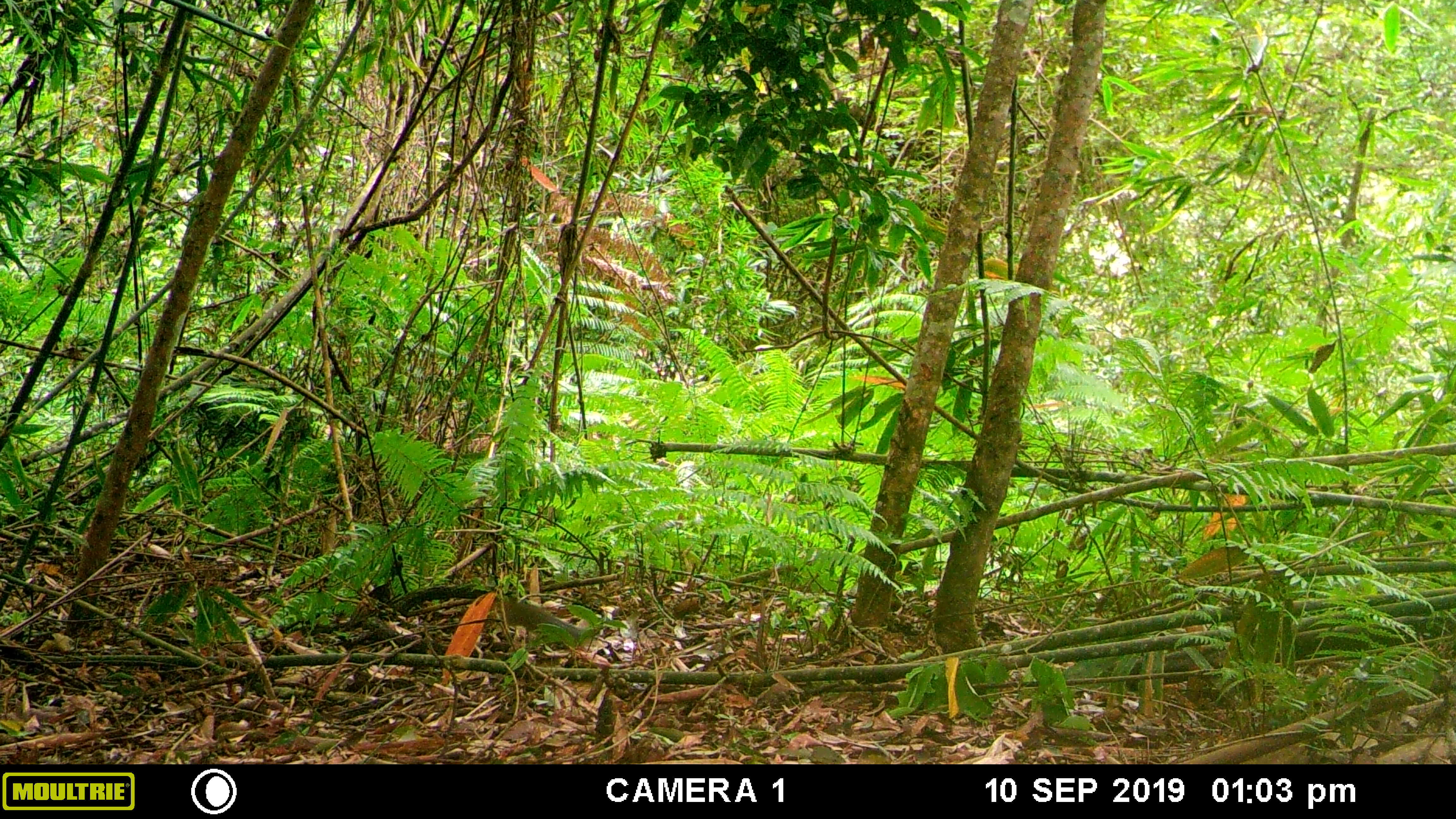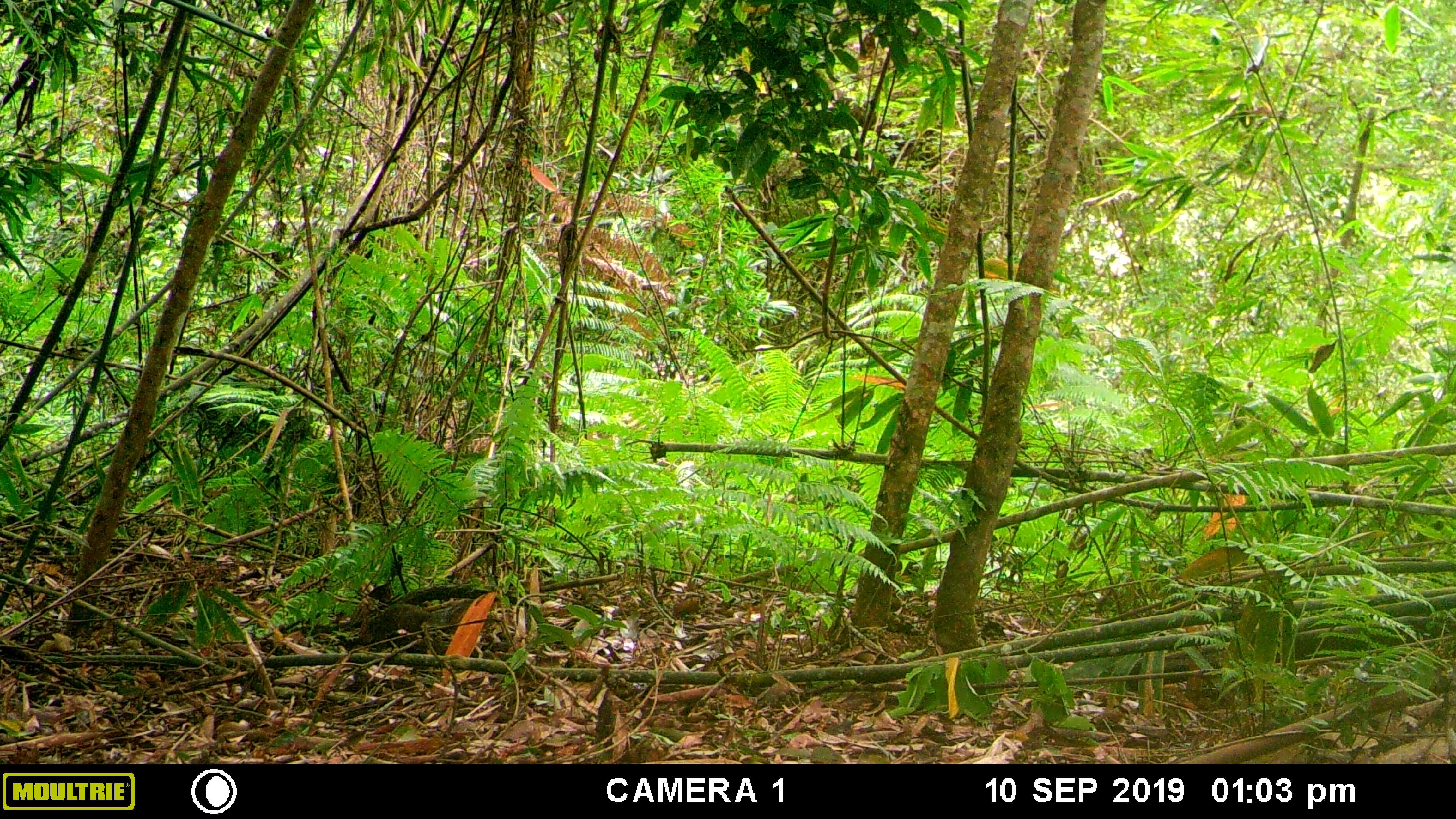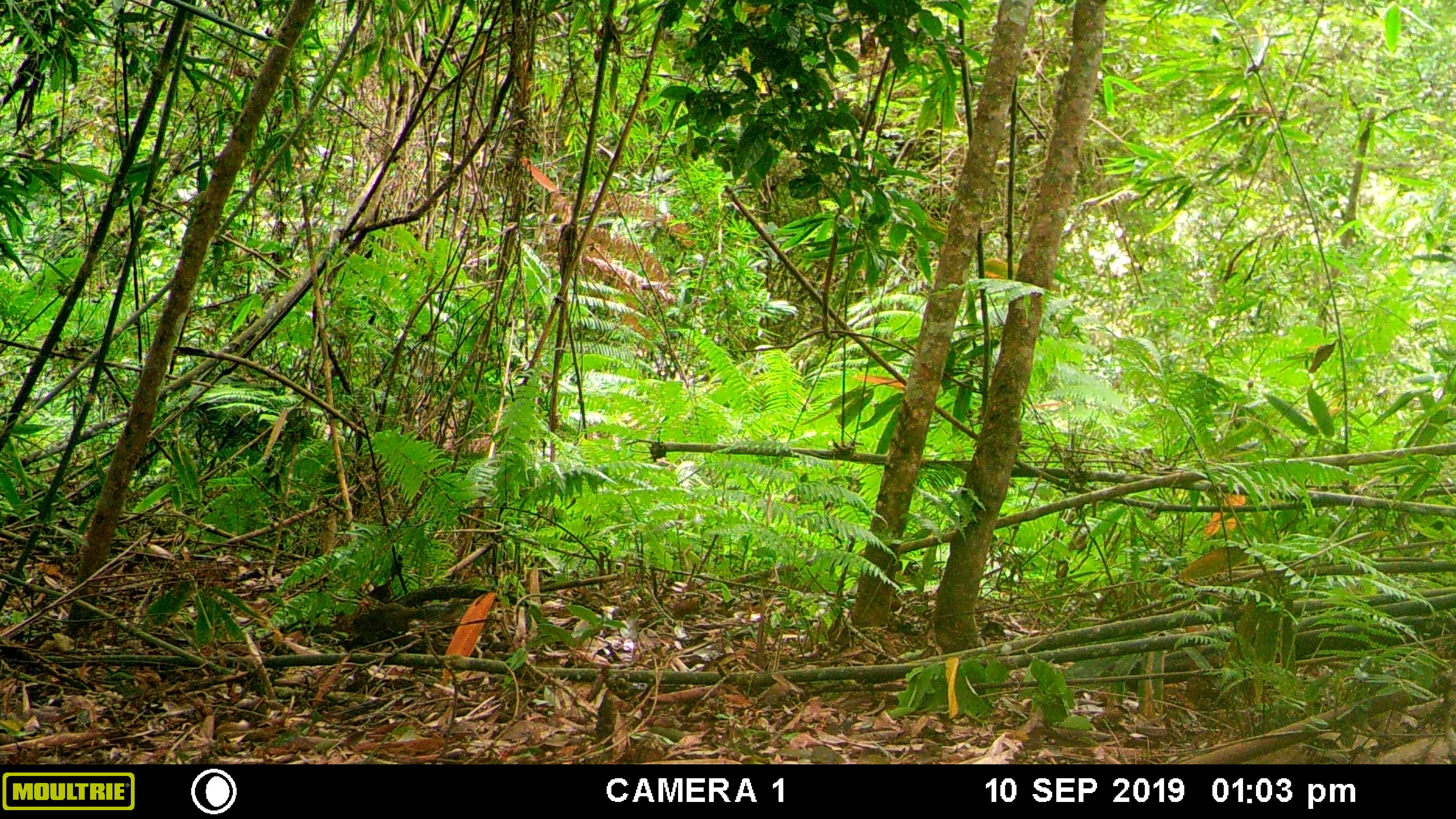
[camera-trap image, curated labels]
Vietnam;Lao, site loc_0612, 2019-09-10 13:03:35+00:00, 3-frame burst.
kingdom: Animalia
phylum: Chordata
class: Mammalia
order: Rodentia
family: Sciuridae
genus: Dremomys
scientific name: Dremomys rufigenis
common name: red-cheeked squirrel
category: red cheeked squirrel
Red cheeked squirrel (red-cheeked squirrel) (Dremomys rufigenis). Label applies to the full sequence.